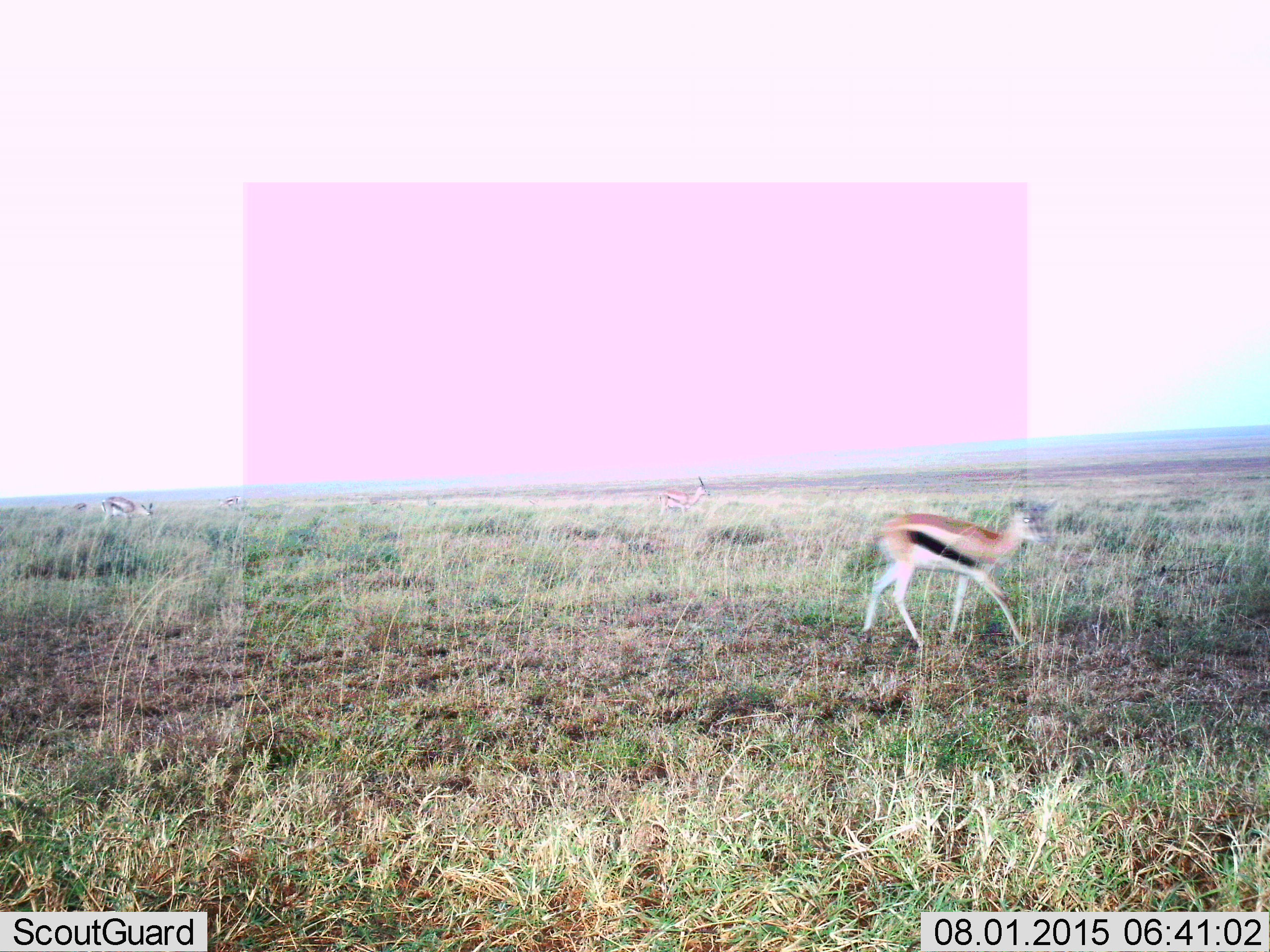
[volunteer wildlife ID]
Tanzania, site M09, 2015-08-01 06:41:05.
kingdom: Animalia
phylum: Chordata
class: Mammalia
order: Artiodactyla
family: Bovidae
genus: Eudorcas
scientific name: Eudorcas thomsonii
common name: thomson's gazelle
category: gazellethomsons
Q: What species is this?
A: Gazellethomsons (thomson's gazelle) (Eudorcas thomsonii).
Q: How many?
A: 5.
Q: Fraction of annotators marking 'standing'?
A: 60%.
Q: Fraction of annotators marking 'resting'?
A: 0%.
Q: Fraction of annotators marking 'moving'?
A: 90%.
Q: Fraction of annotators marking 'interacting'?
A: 0%.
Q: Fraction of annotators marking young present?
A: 0%.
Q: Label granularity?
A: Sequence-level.